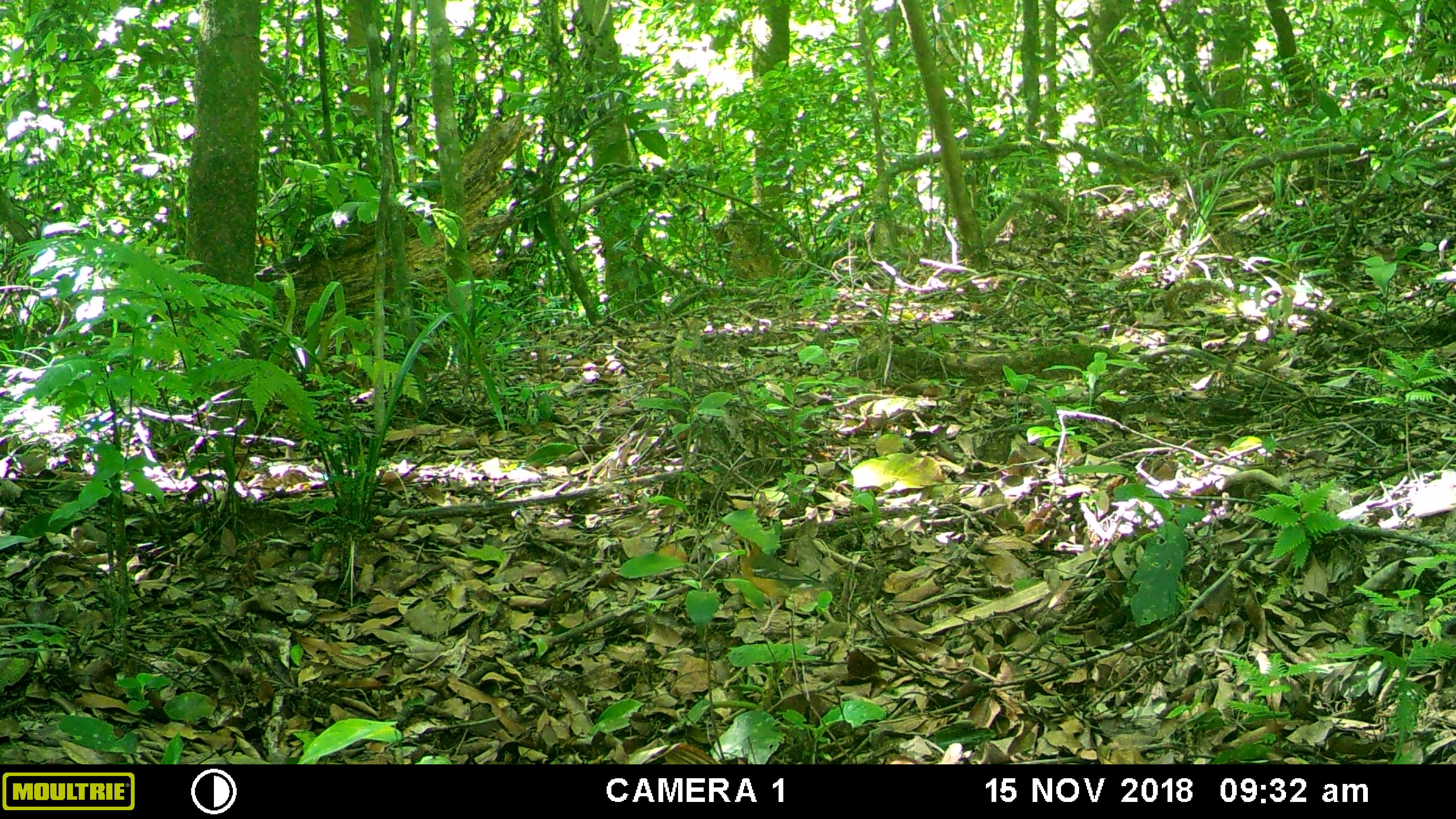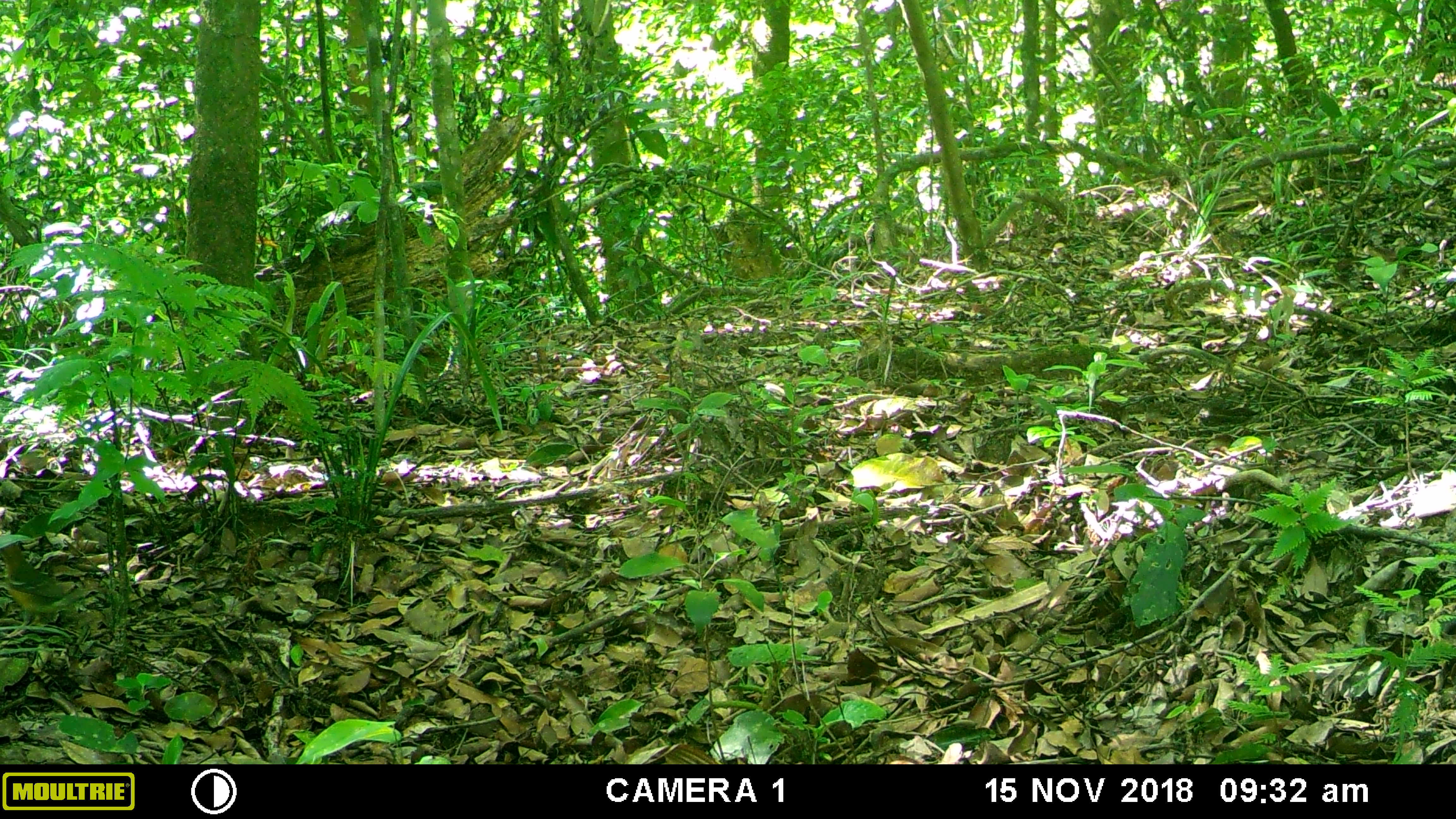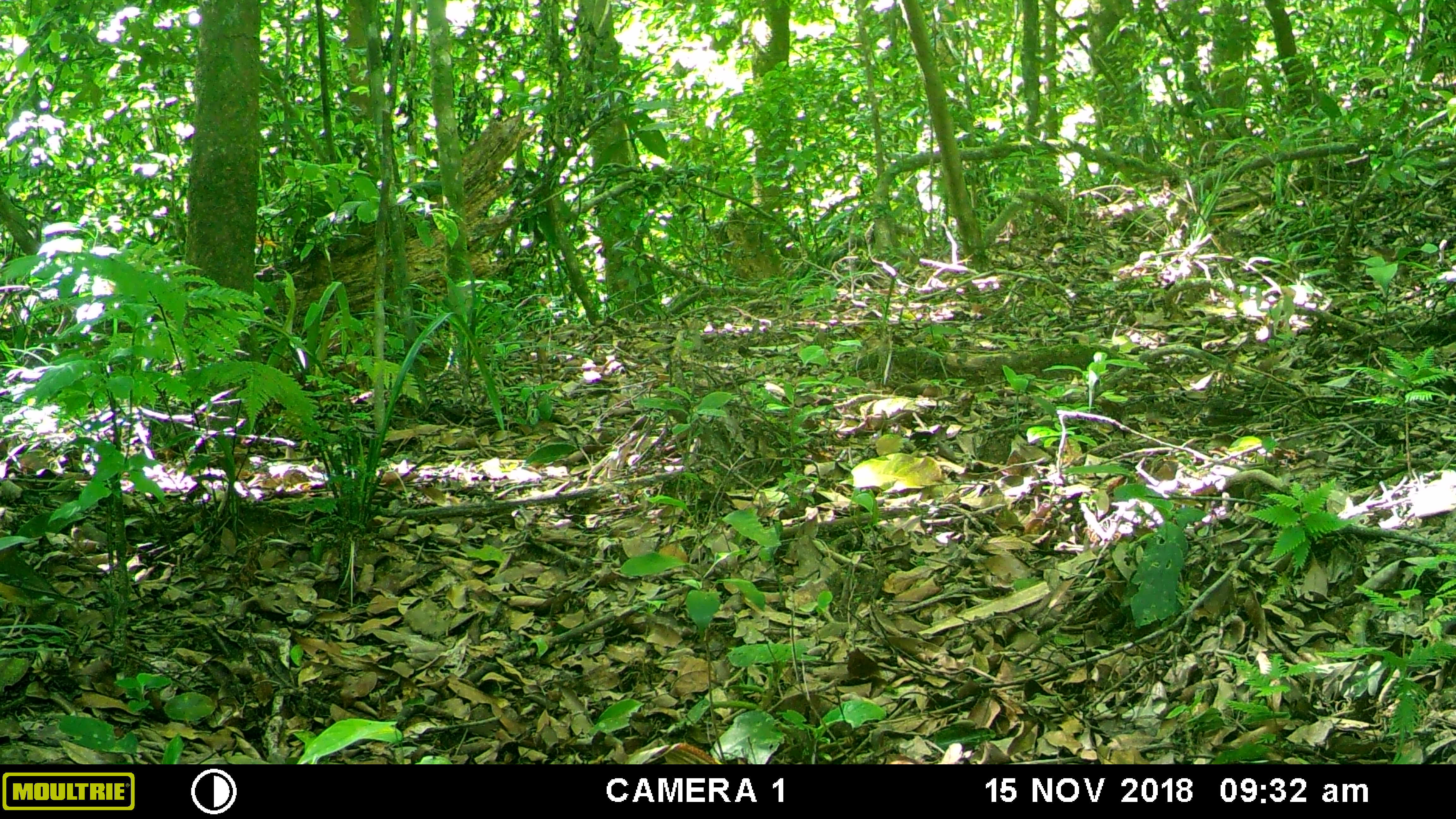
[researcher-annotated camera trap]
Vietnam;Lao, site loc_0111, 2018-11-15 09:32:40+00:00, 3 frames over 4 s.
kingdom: Animalia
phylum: Chordata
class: Aves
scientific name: Aves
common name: bird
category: unidentified bird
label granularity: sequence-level